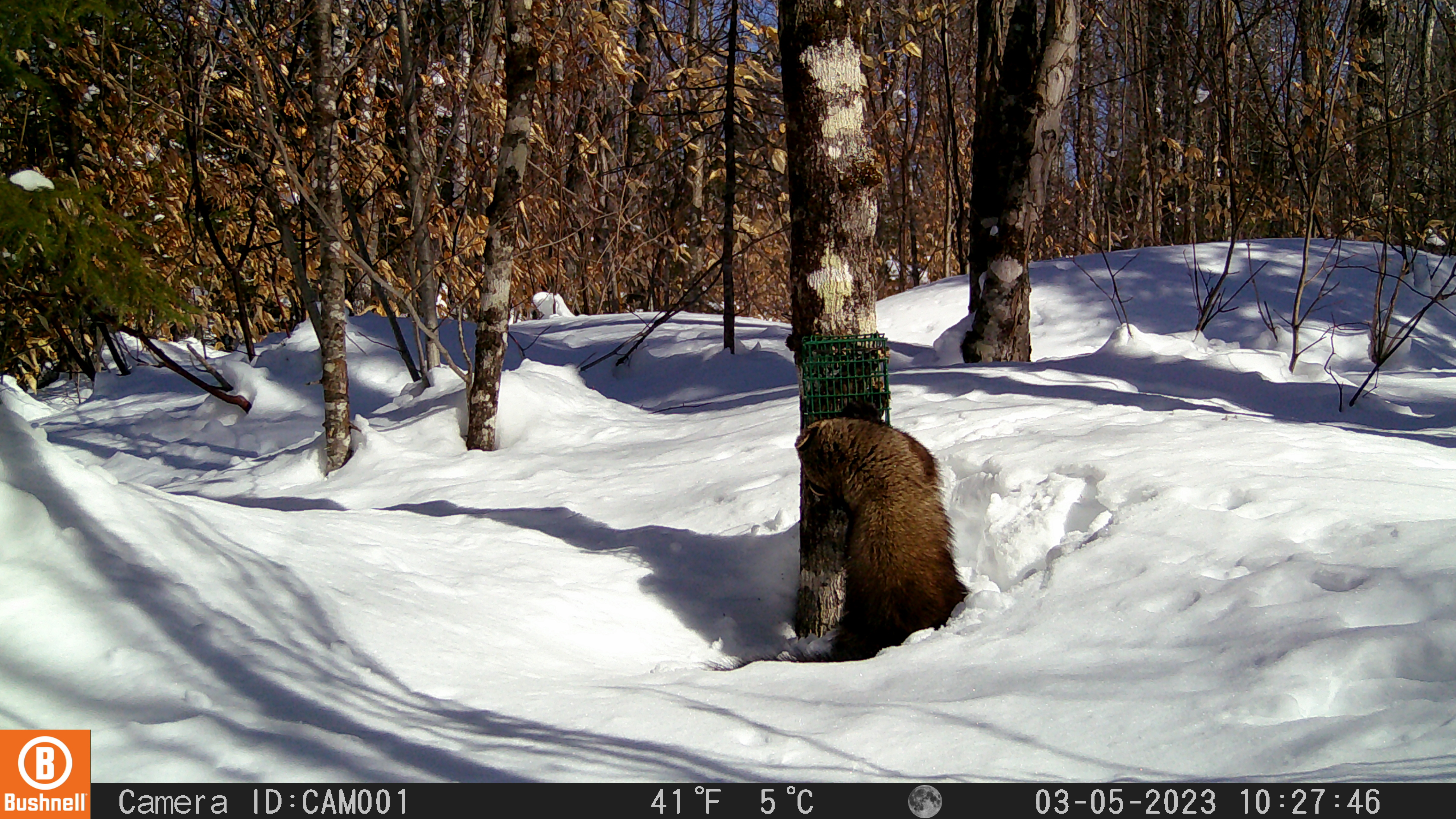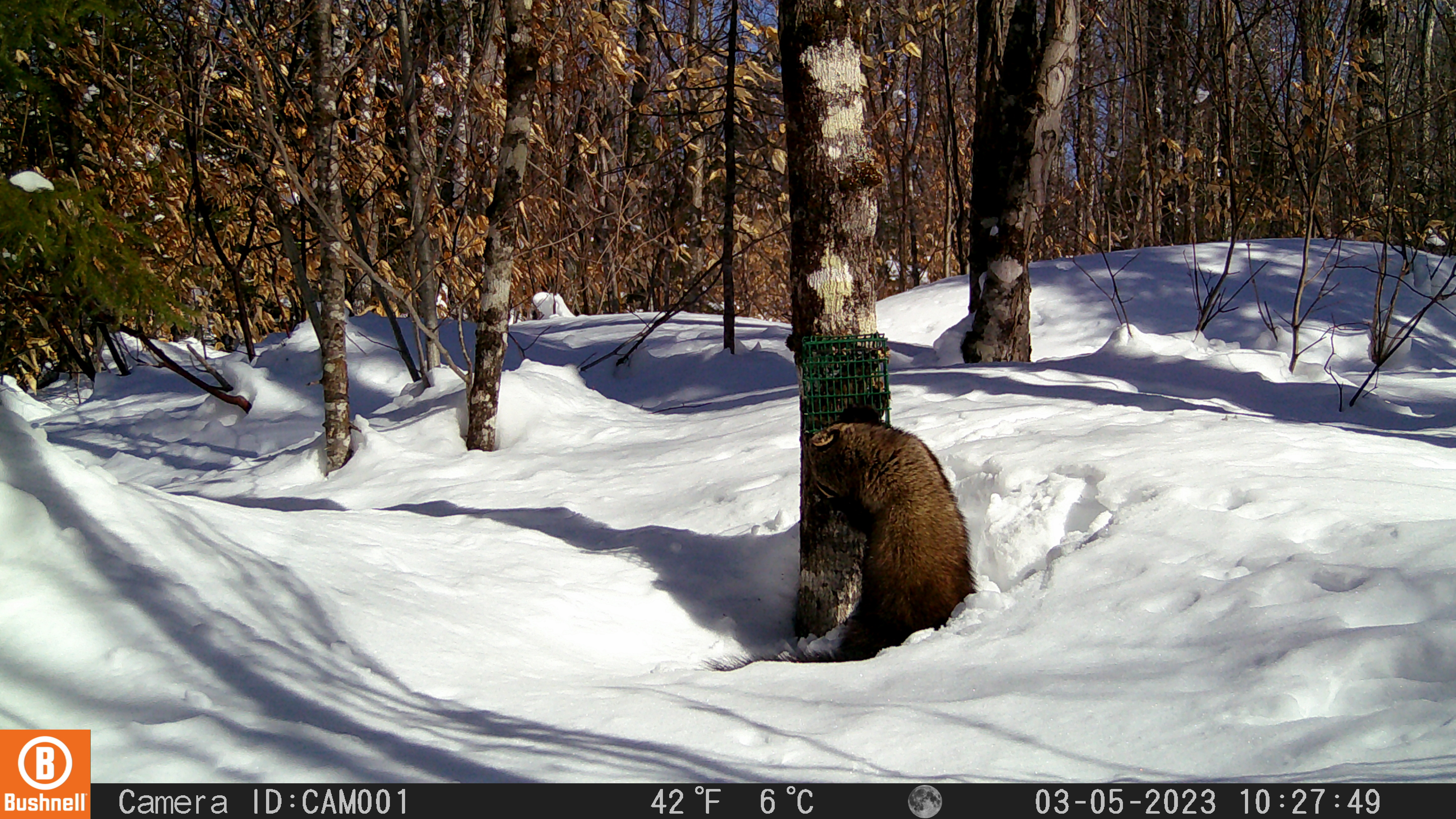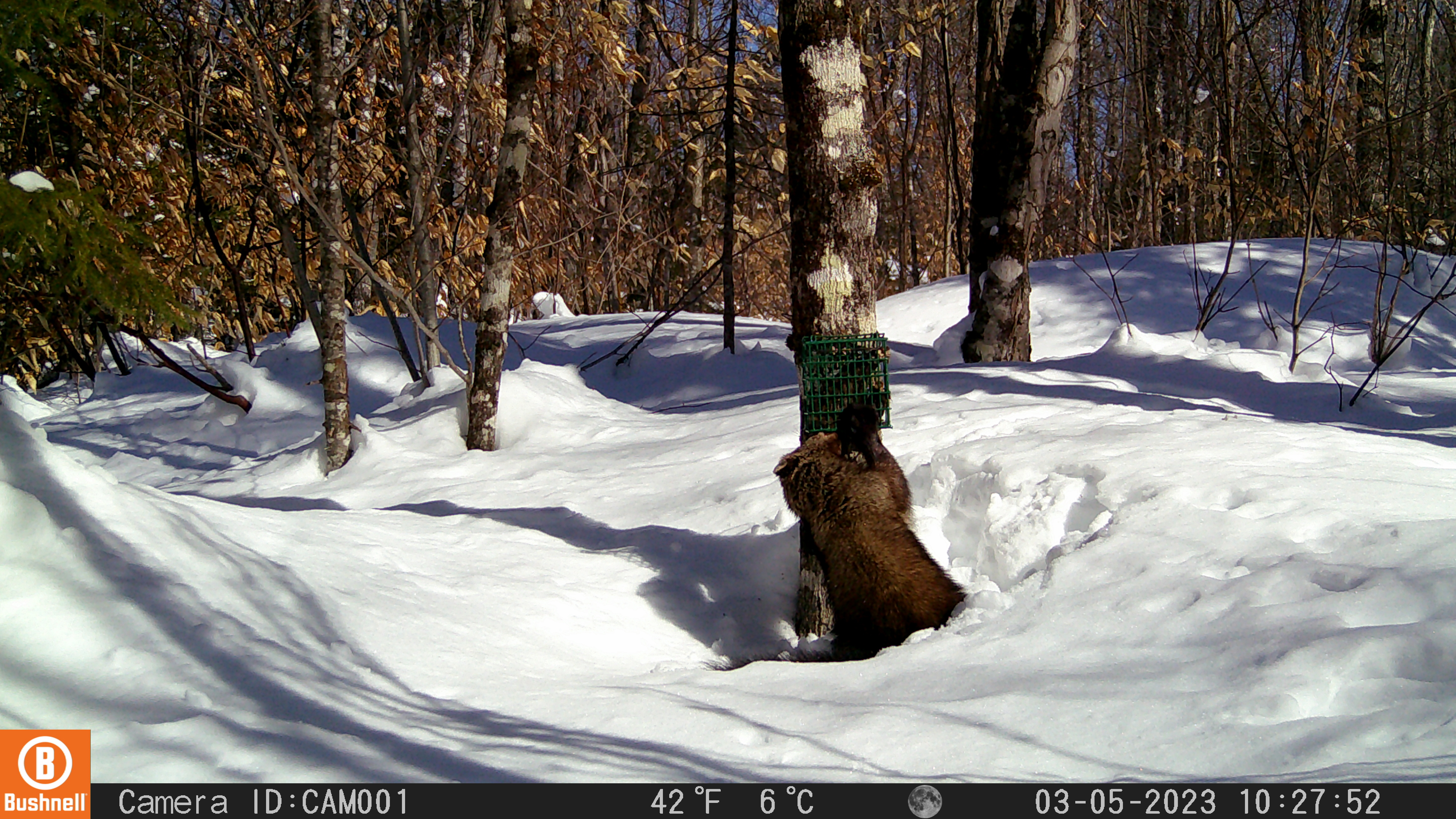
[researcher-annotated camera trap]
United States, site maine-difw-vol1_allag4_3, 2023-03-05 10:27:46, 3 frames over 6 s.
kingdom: Animalia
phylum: Chordata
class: Mammalia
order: Carnivora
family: Mustelidae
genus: Pekania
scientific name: Pekania pennanti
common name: fisher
Fisher (Pekania pennanti).